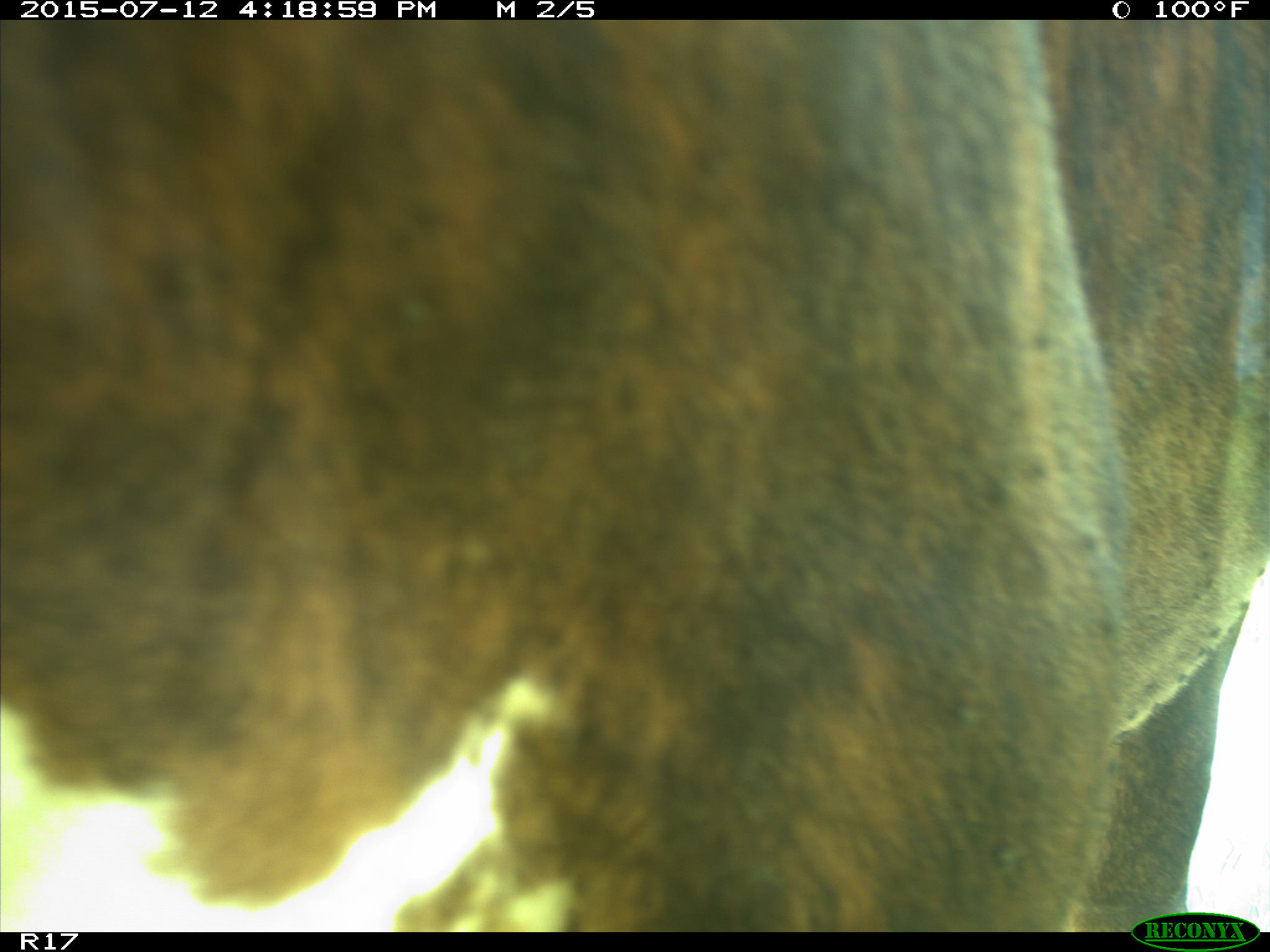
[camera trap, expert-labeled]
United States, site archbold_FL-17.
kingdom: Animalia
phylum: Chordata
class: Mammalia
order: Artiodactyla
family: Bovidae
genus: Bos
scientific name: Bos taurus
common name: domestic cow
Bos taurus (domestic cow).